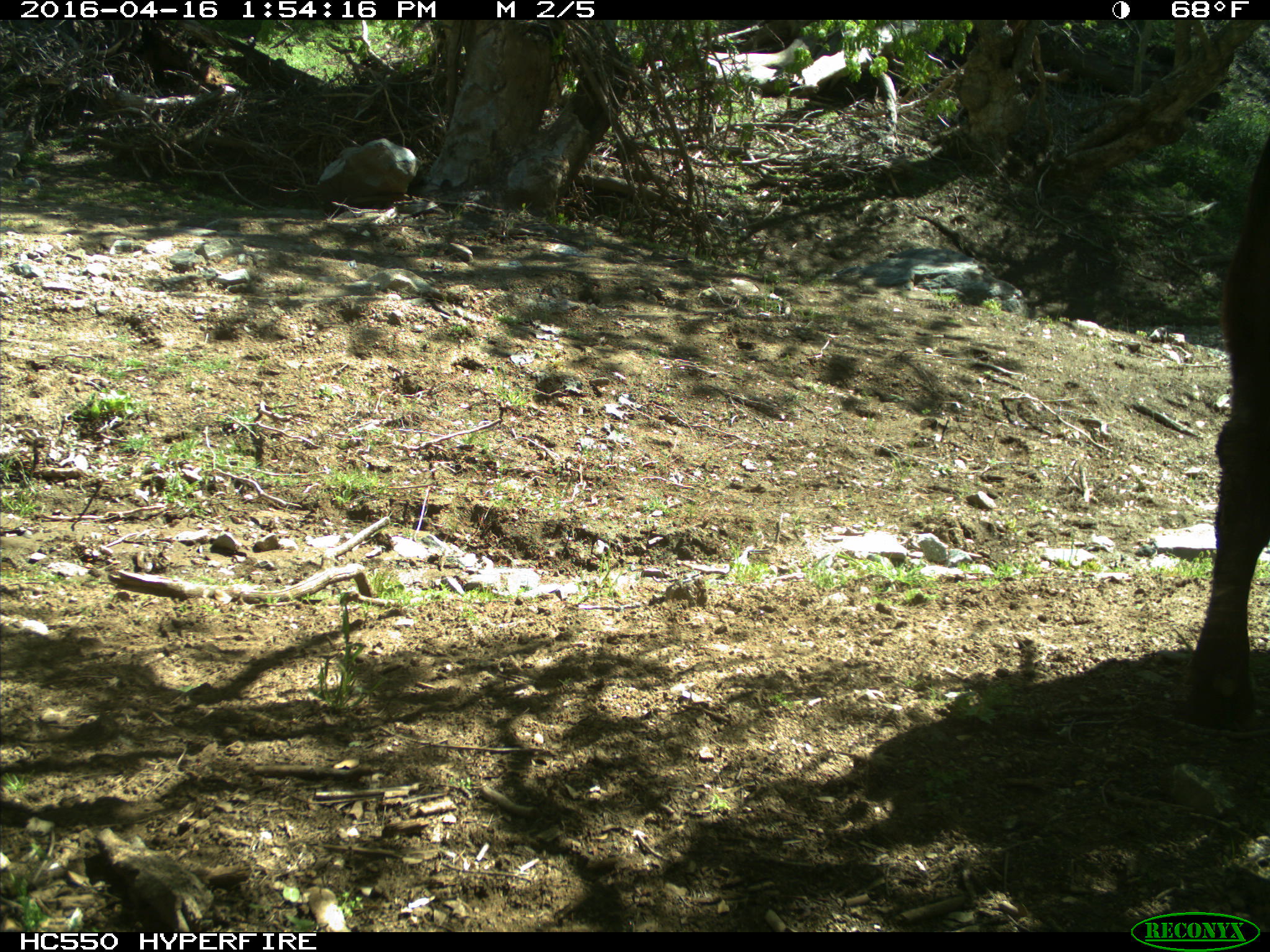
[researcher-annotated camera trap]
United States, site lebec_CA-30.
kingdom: Animalia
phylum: Chordata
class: Mammalia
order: Artiodactyla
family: Bovidae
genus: Bos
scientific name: Bos taurus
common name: domestic cow